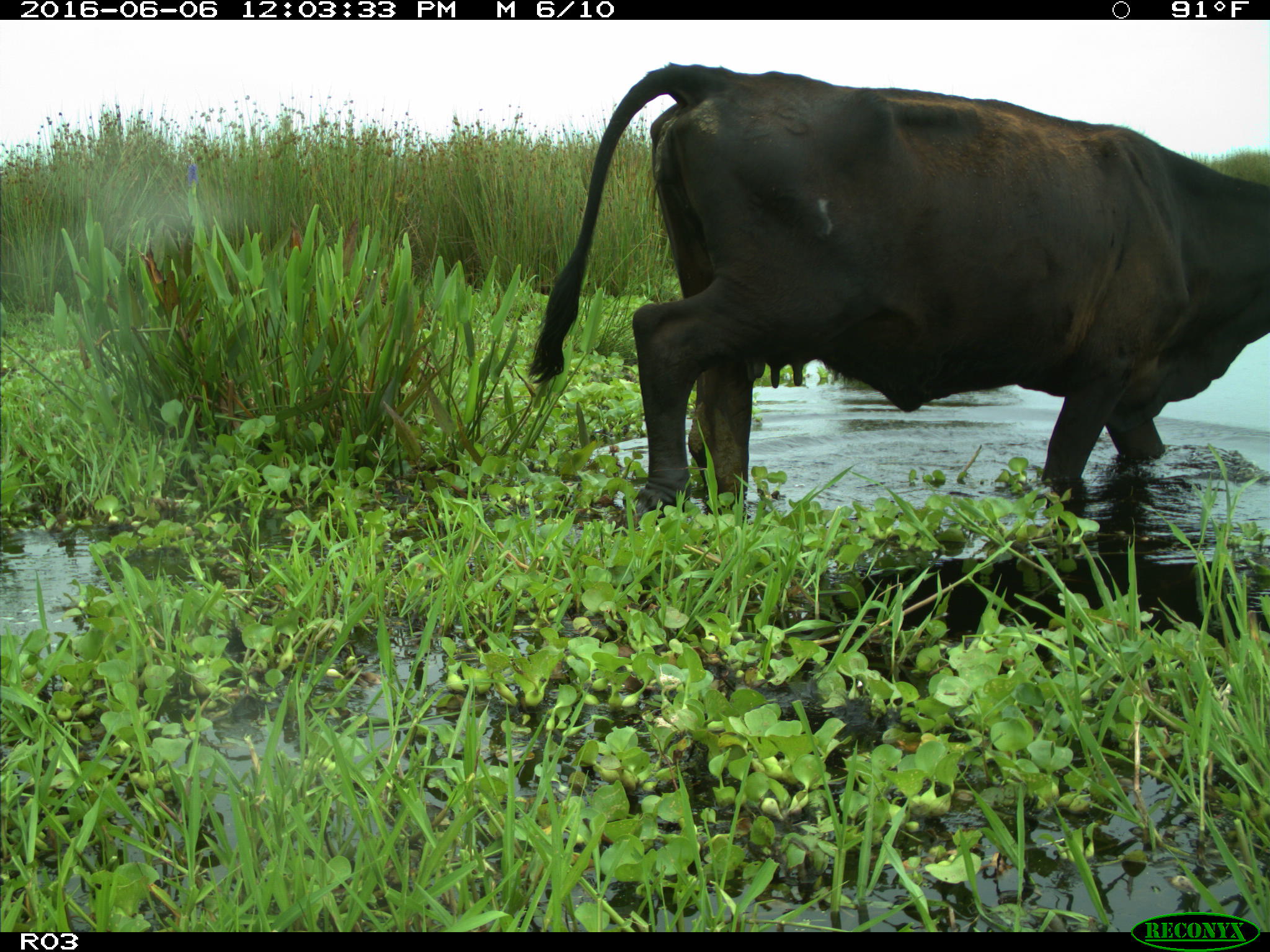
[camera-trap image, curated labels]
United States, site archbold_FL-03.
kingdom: Animalia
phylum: Chordata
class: Mammalia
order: Artiodactyla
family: Bovidae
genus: Bos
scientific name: Bos taurus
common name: domestic cow